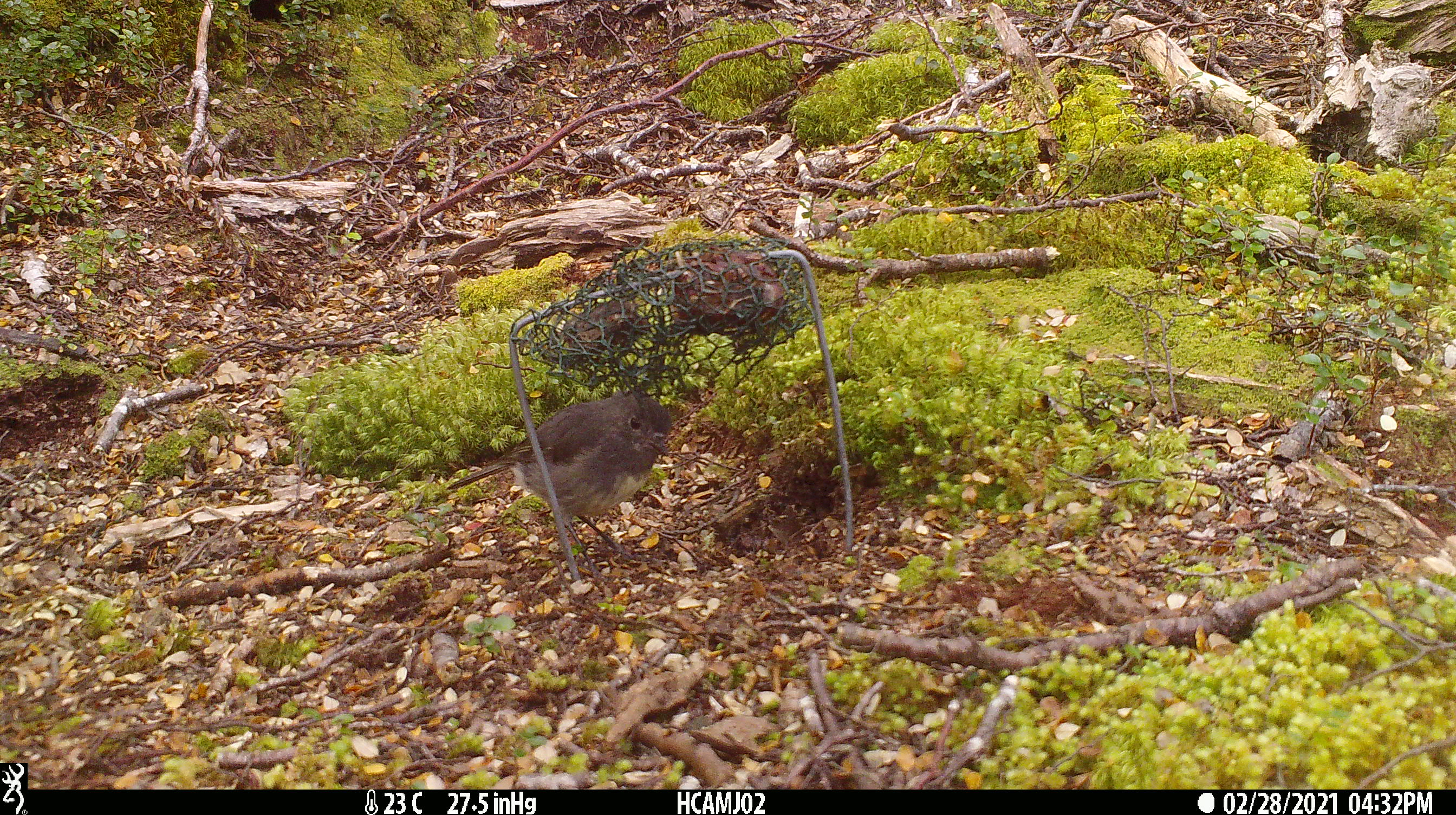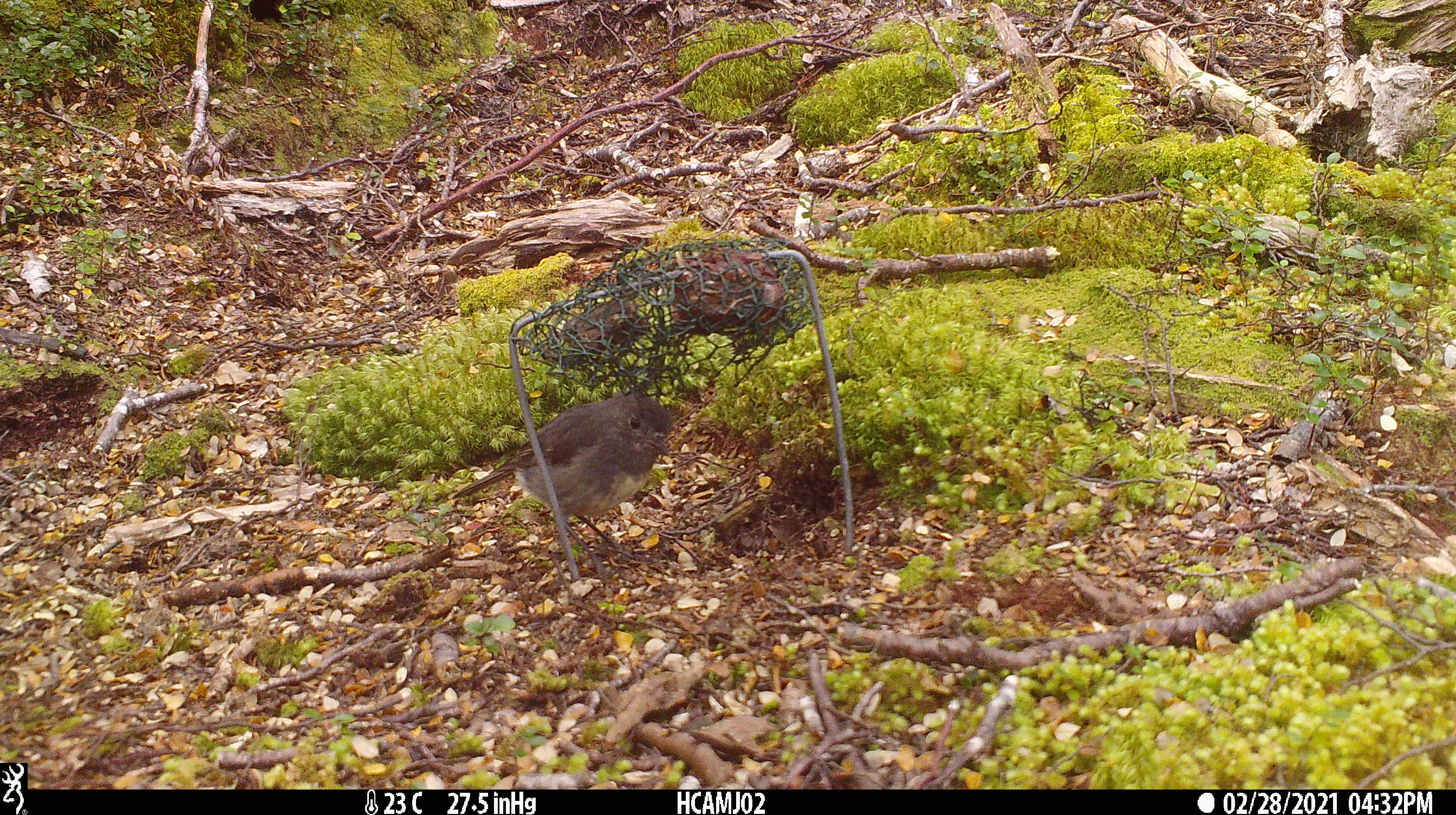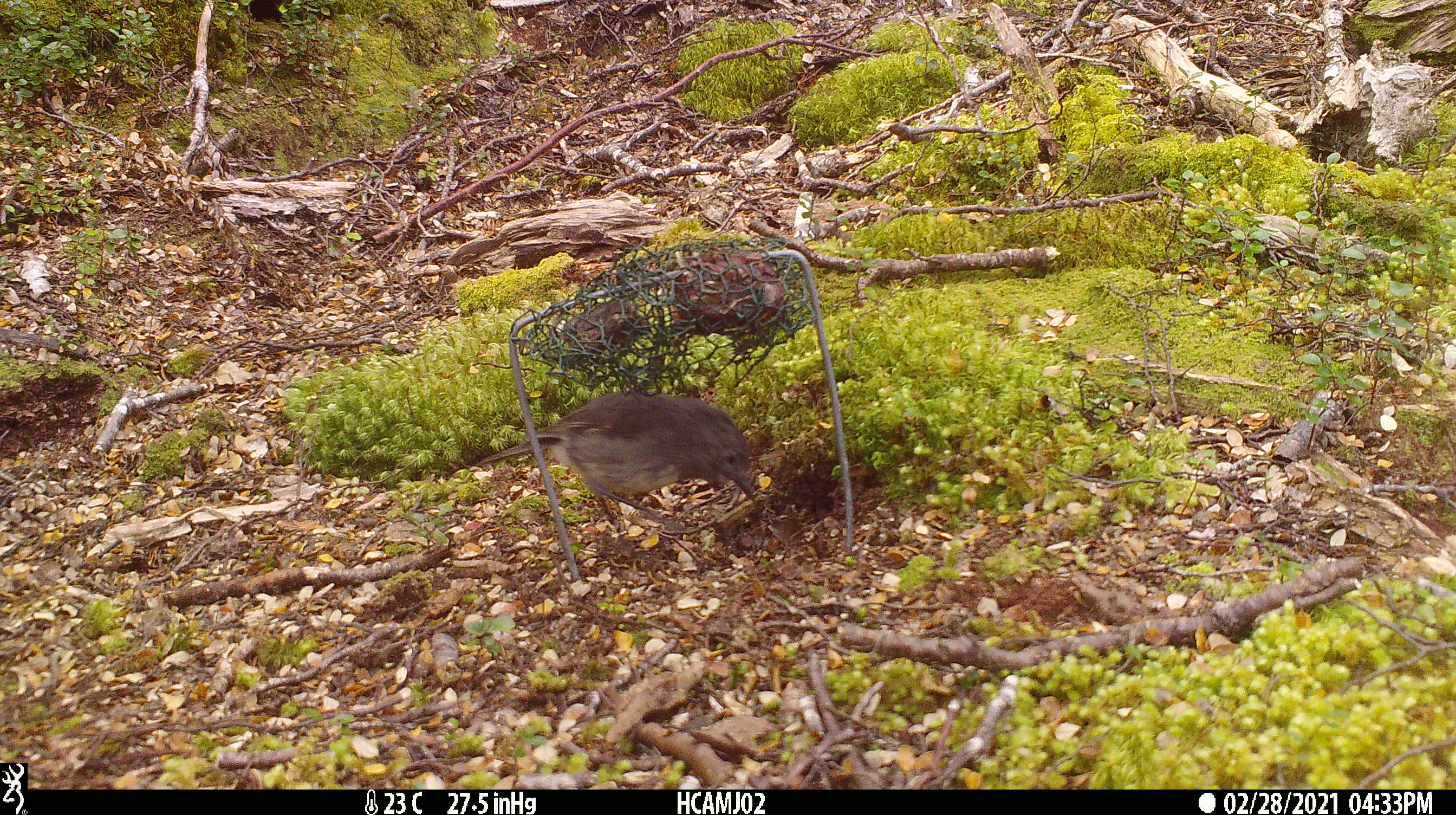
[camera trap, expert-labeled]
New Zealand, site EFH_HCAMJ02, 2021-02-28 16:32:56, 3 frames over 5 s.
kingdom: Animalia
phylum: Chordata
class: Aves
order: Passeriformes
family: Petroicidae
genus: Petroica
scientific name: Petroica australis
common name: new zealand robin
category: robin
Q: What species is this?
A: Robin (new zealand robin) (Petroica australis).